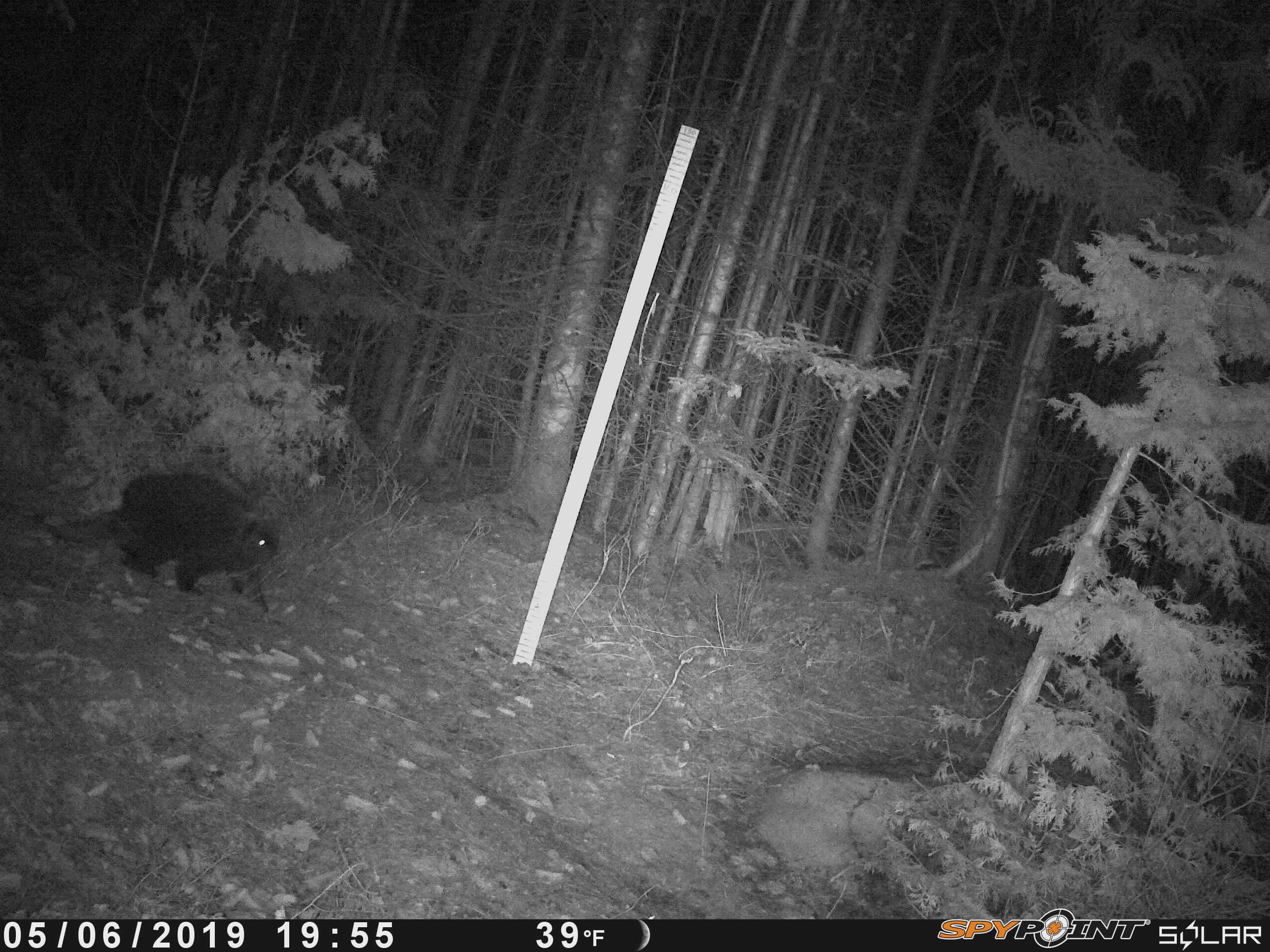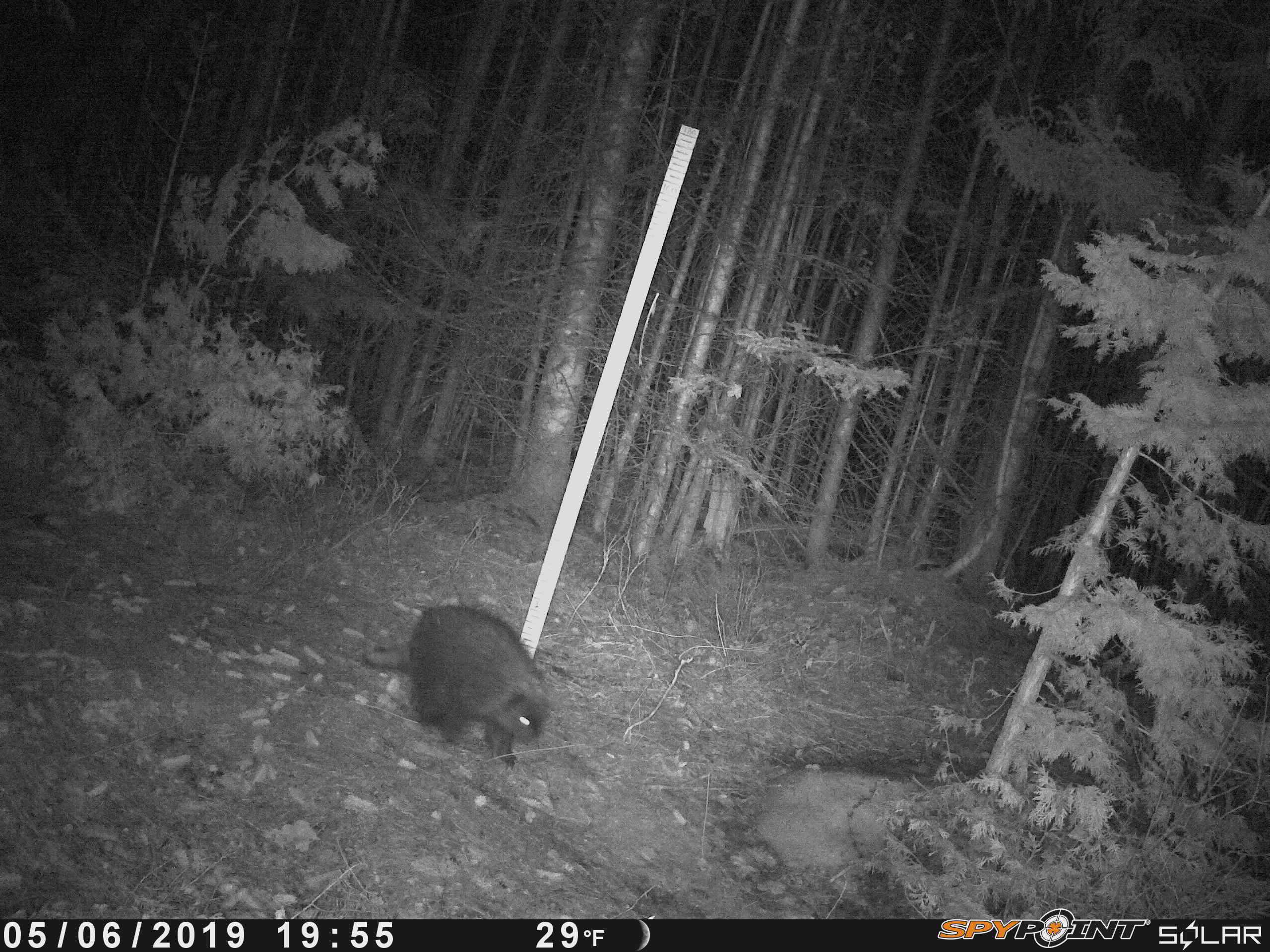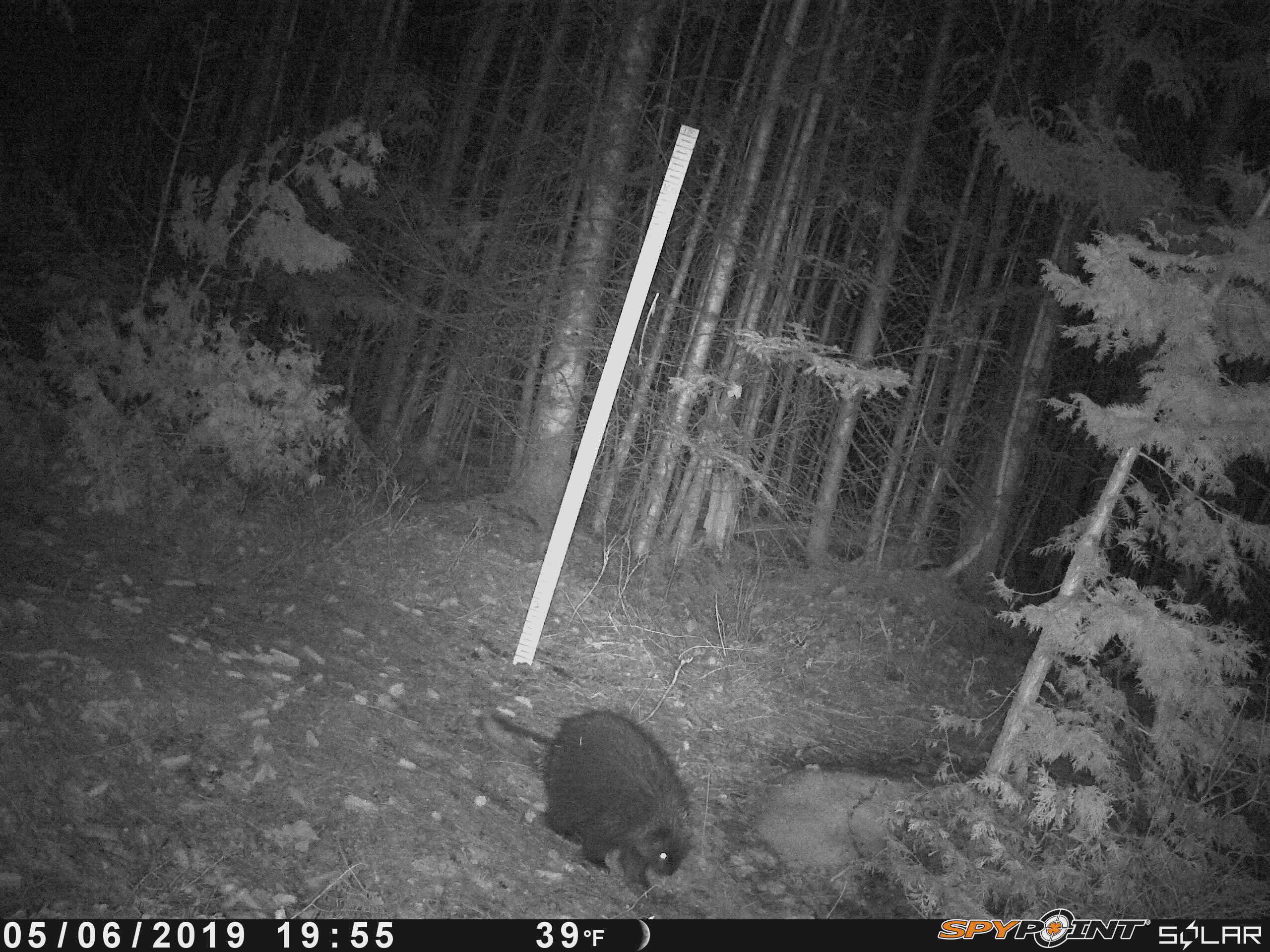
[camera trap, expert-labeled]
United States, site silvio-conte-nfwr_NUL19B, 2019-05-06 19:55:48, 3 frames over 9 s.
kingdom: Animalia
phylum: Chordata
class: Mammalia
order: Rodentia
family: Erethizontidae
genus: Erethizon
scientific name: Erethizon dorsatum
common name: porcupine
Porcupine (Erethizon dorsatum).